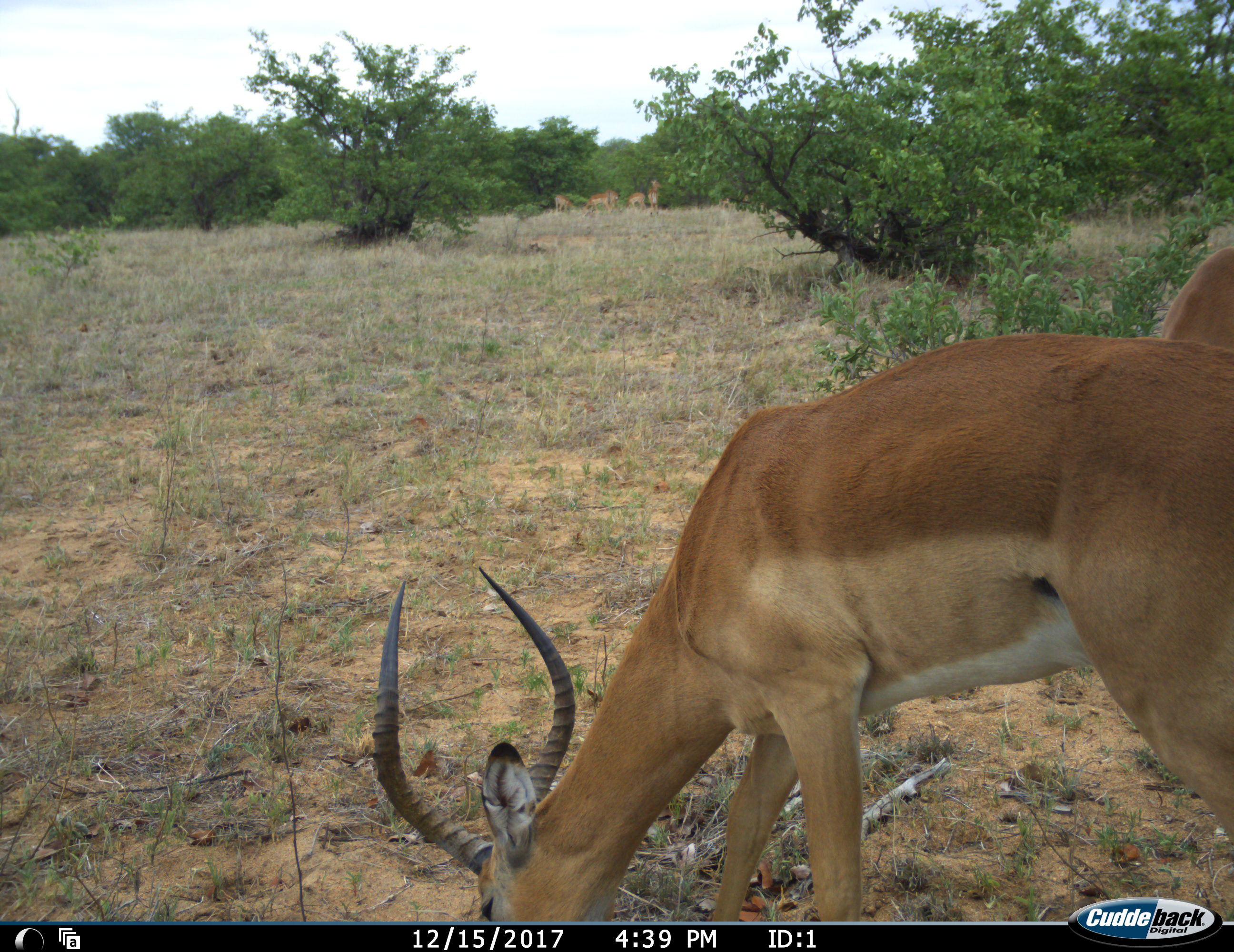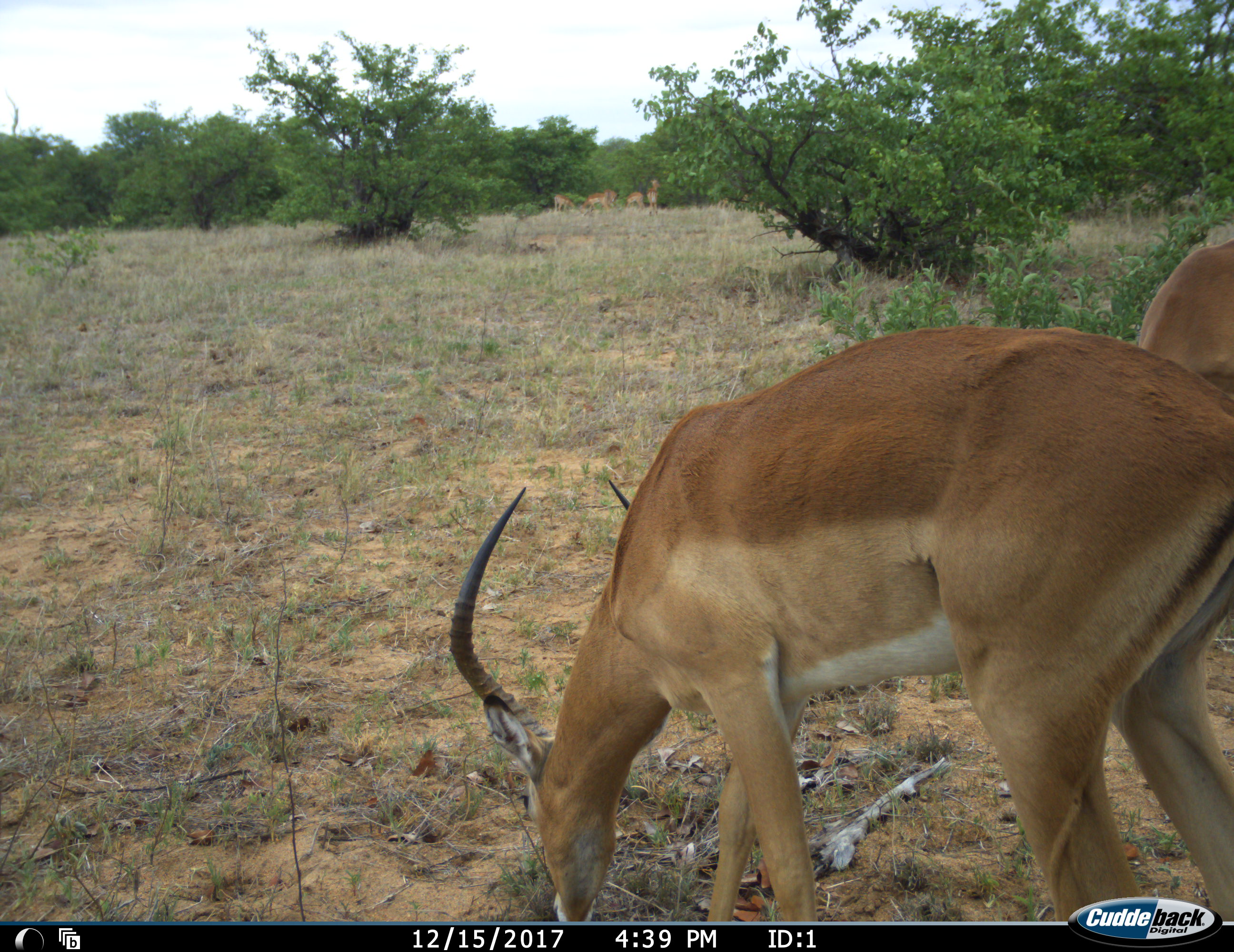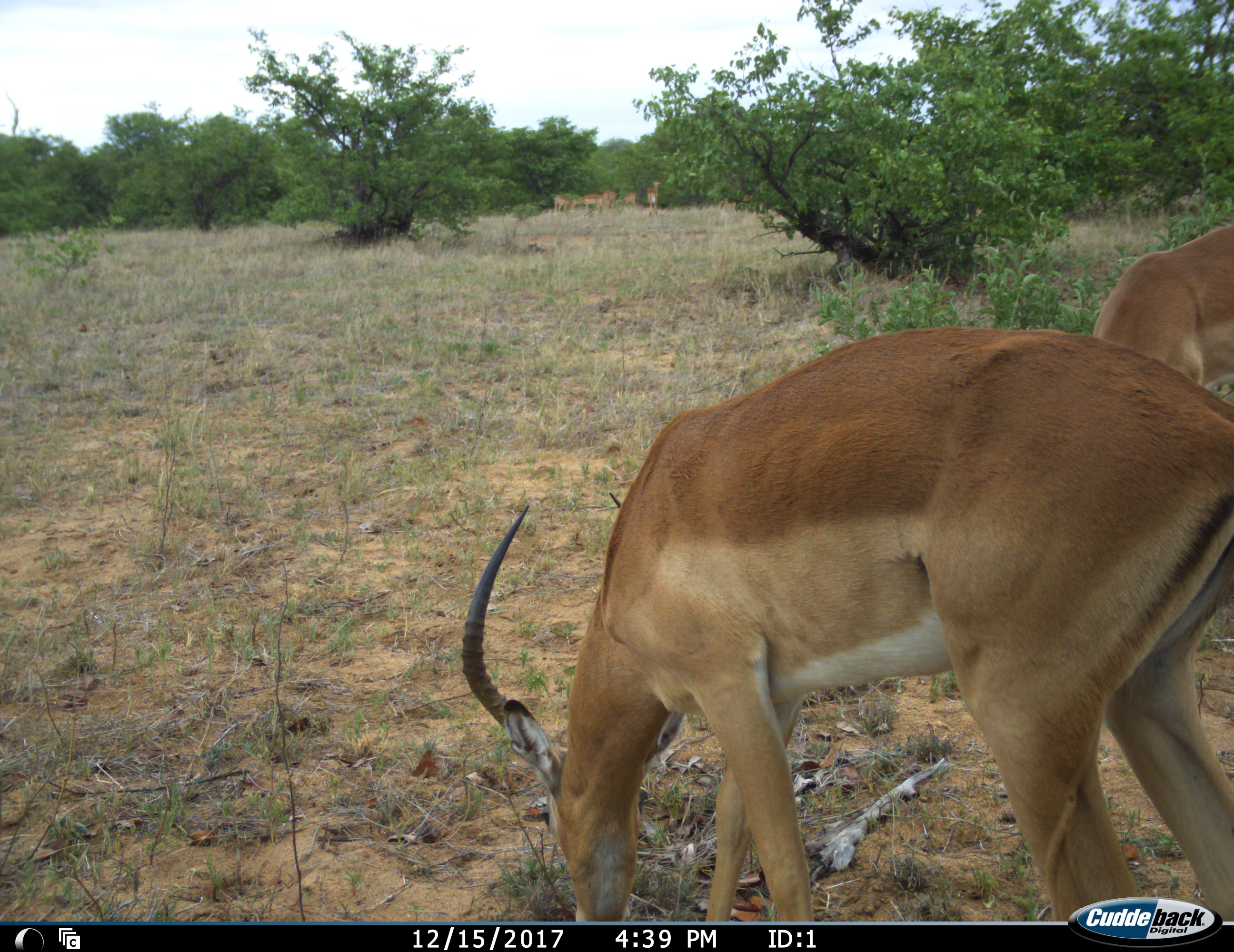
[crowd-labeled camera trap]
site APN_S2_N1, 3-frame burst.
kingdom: Animalia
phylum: Chordata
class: Mammalia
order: Artiodactyla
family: Bovidae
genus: Aepyceros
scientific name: Aepyceros melampus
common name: impala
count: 7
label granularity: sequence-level